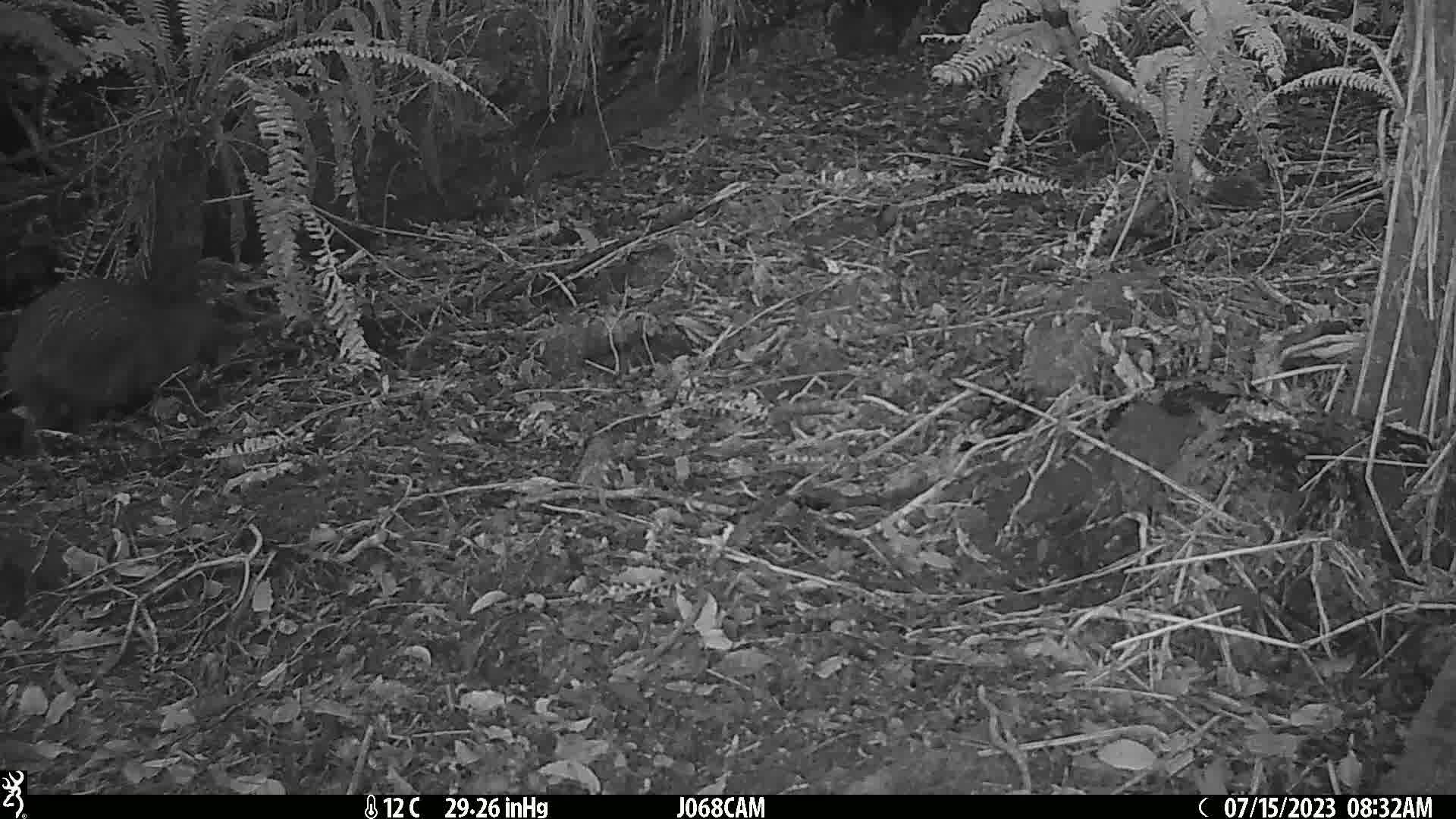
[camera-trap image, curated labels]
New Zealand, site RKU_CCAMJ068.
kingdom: Animalia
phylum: Chordata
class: Aves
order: Apterygiformes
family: Apterygidae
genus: Apteryx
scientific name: Apteryx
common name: kiwi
Kiwi (Apteryx).